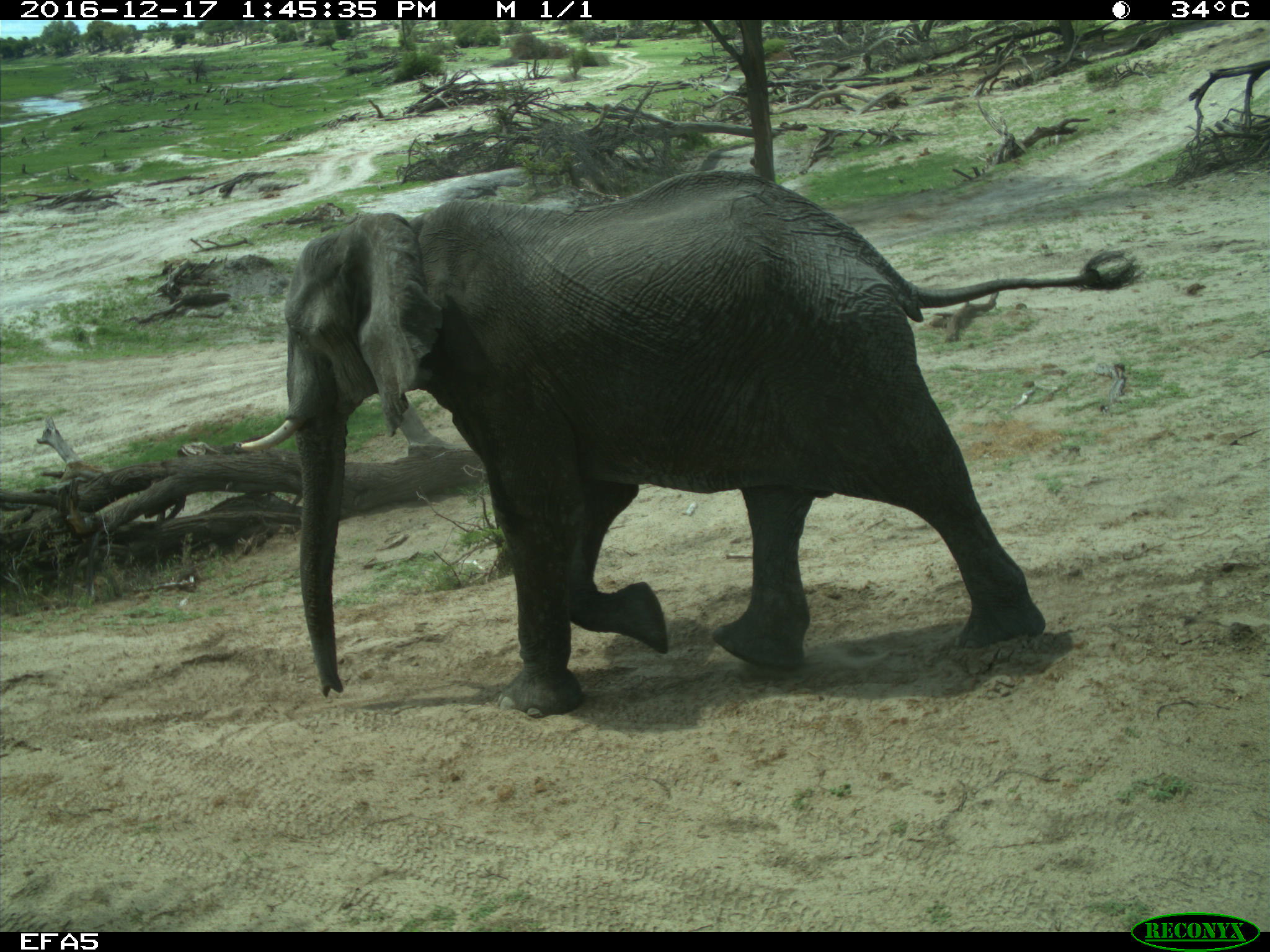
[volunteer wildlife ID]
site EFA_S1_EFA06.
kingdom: Animalia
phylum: Chordata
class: Mammalia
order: Proboscidea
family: Elephantidae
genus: Loxodonta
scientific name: Loxodonta africana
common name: african bush elephant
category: elephant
Elephant (african bush elephant) (Loxodonta africana), count 1. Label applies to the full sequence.